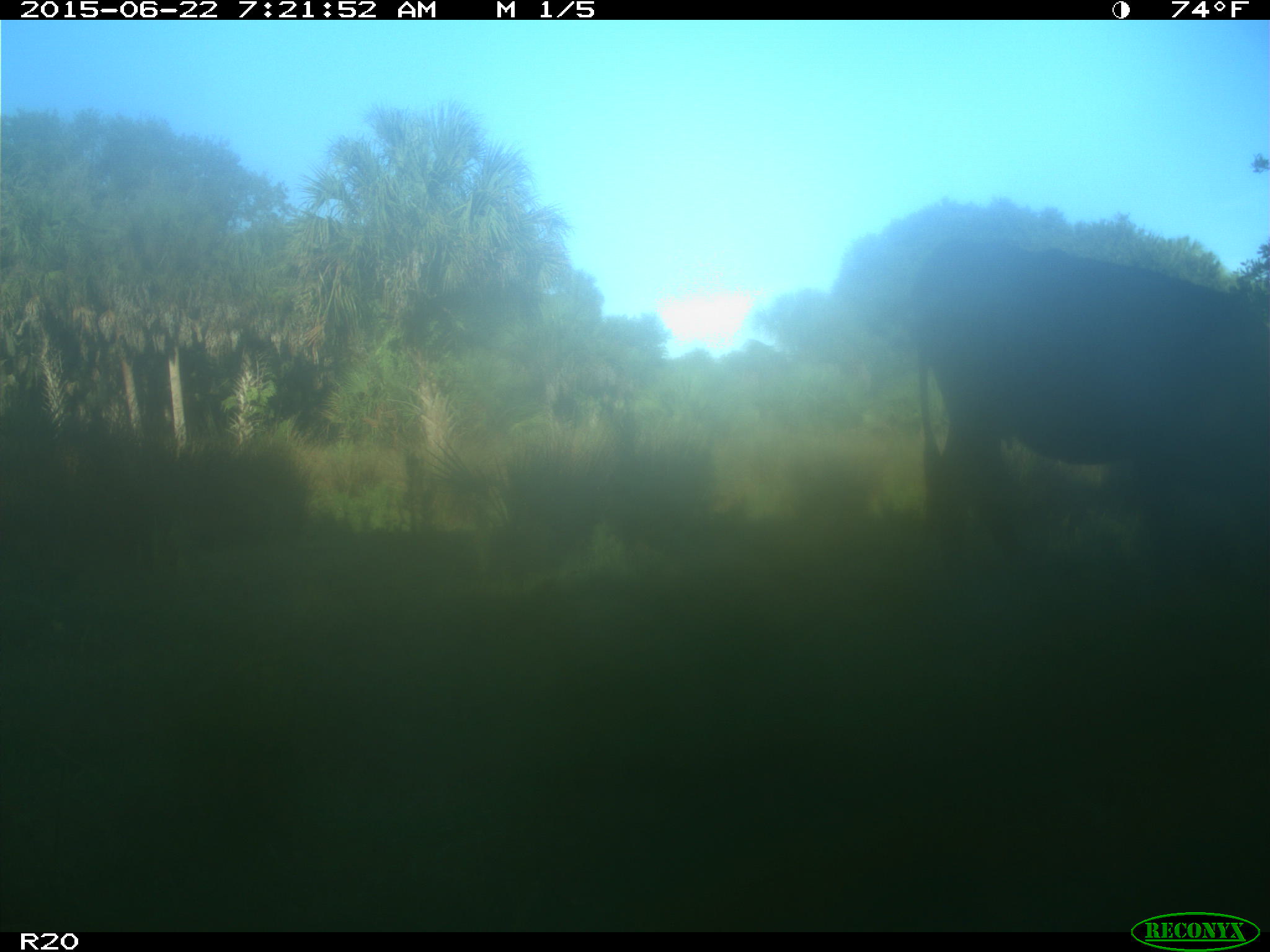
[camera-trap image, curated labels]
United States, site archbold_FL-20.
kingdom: Animalia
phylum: Chordata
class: Mammalia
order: Artiodactyla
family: Bovidae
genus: Bos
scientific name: Bos taurus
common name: domestic cow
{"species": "Bos taurus (domestic cow)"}